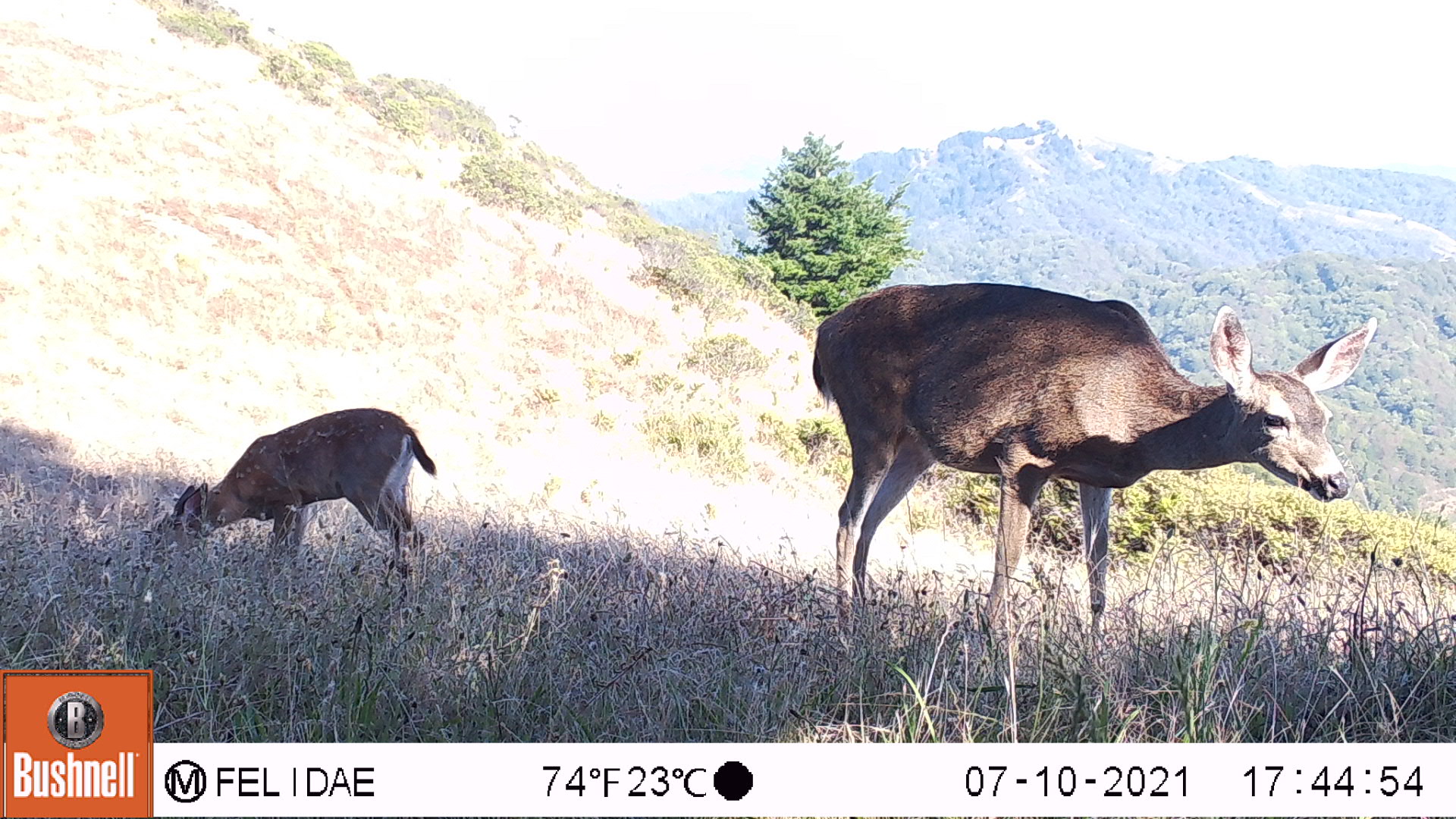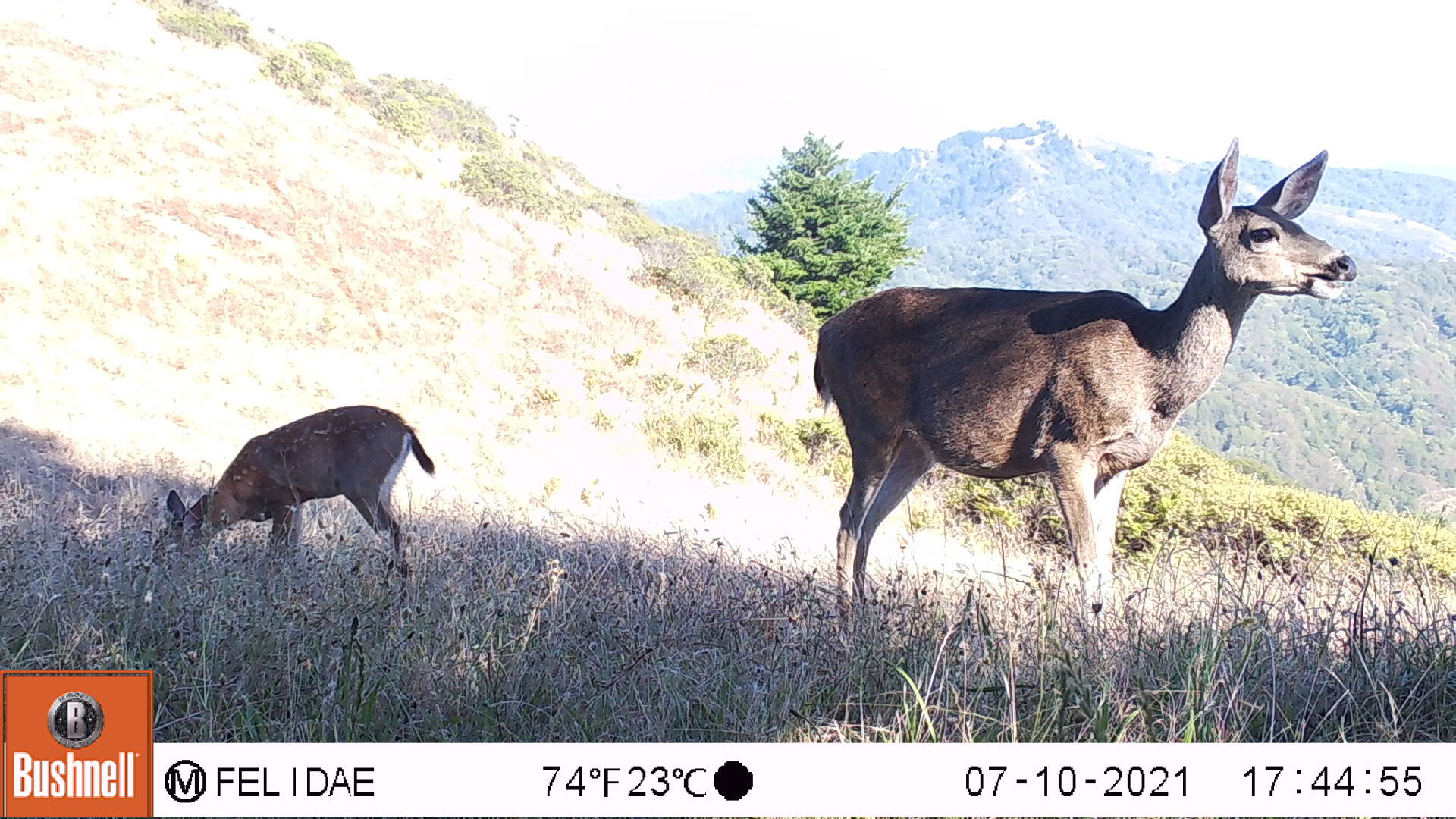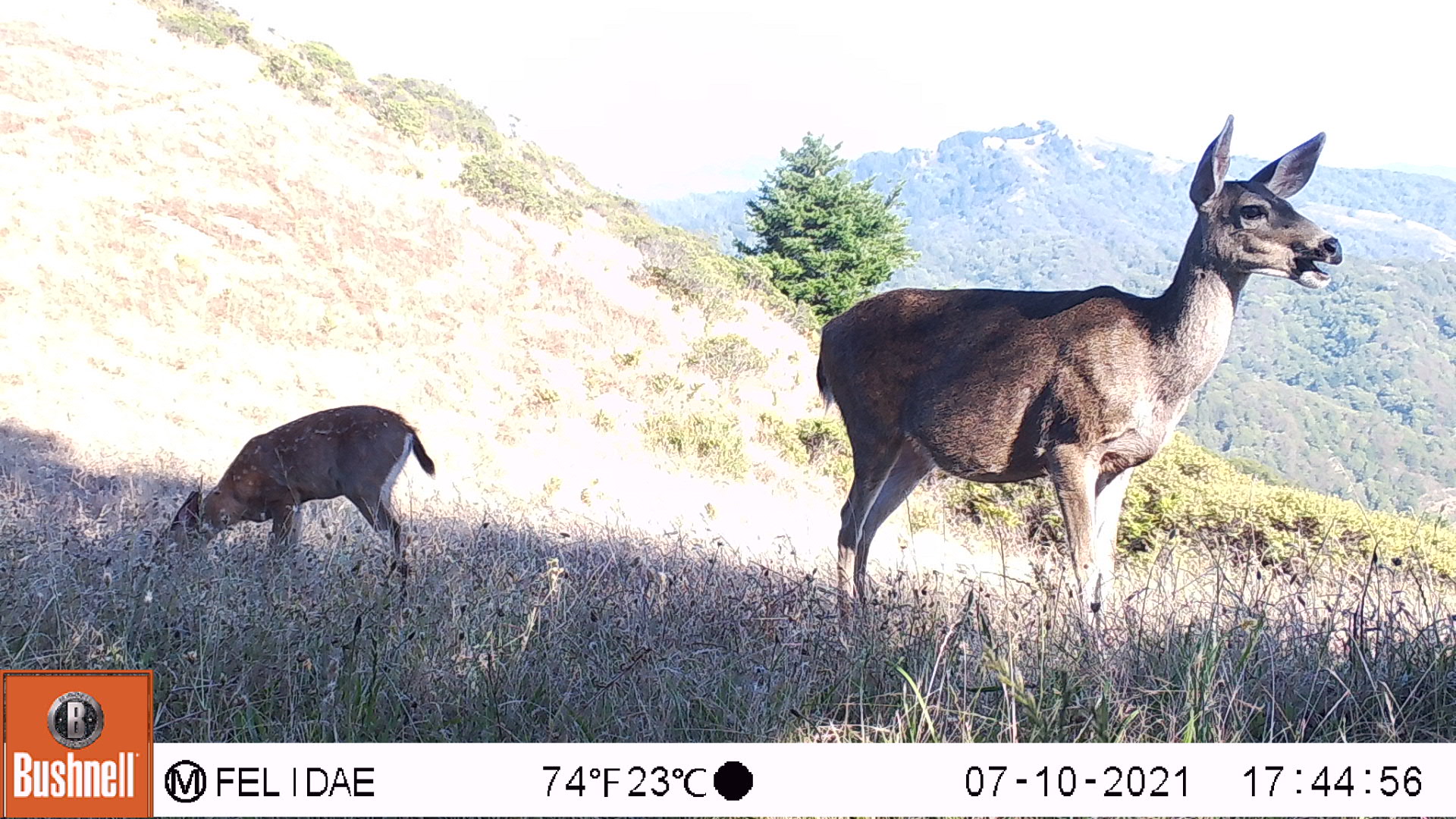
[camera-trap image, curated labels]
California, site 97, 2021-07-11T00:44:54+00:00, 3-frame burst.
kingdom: Animalia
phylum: Chordata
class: Mammalia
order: Artiodactyla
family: Cervidae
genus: Odocoileus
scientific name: Odocoileus hemionus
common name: mule deer